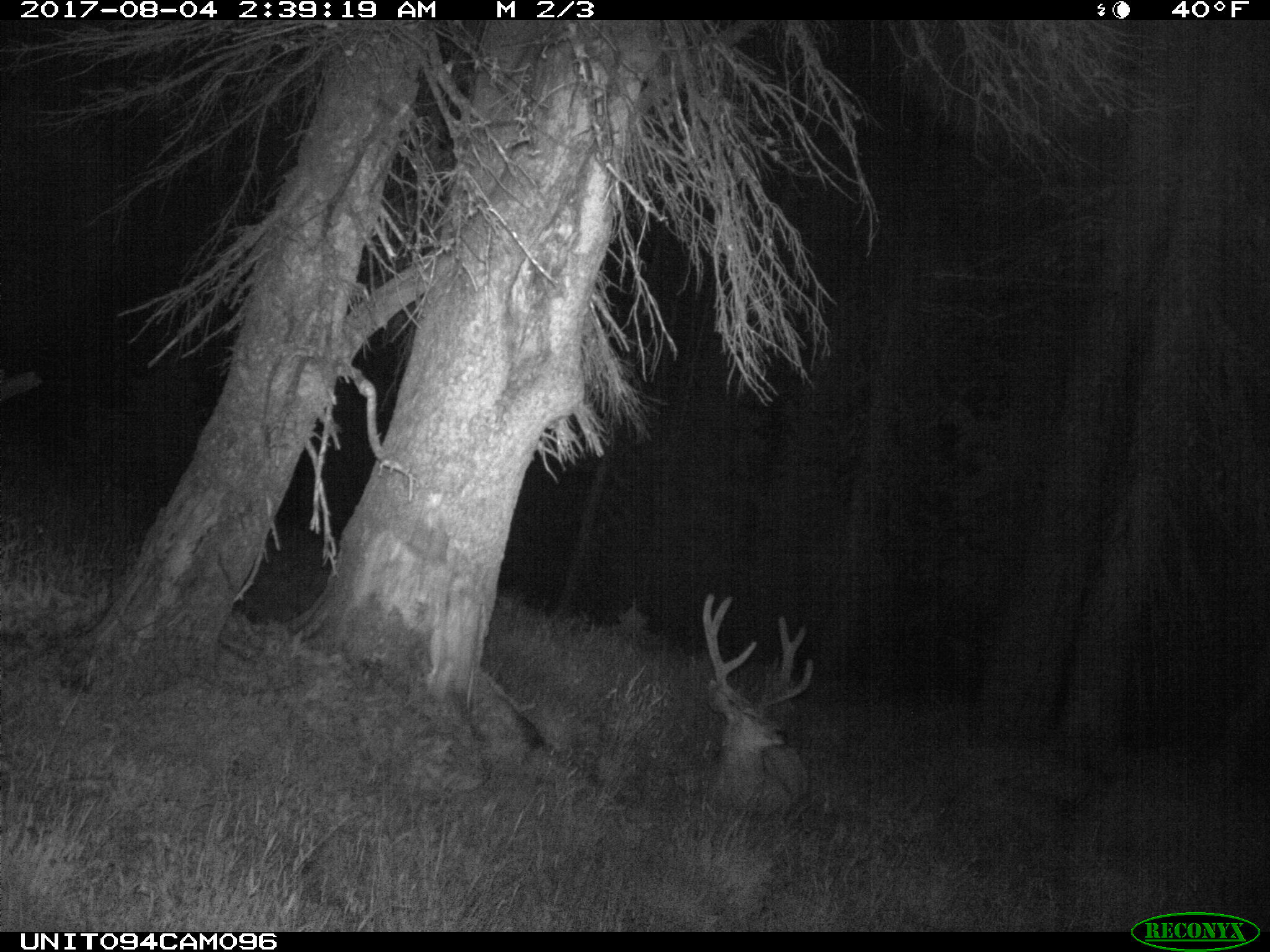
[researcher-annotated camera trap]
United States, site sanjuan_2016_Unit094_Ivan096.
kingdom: Animalia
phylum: Chordata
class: Mammalia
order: Artiodactyla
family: Cervidae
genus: Odocoileus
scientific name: Odocoileus hemionus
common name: mule deer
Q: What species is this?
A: Odocoileus hemionus (mule deer).